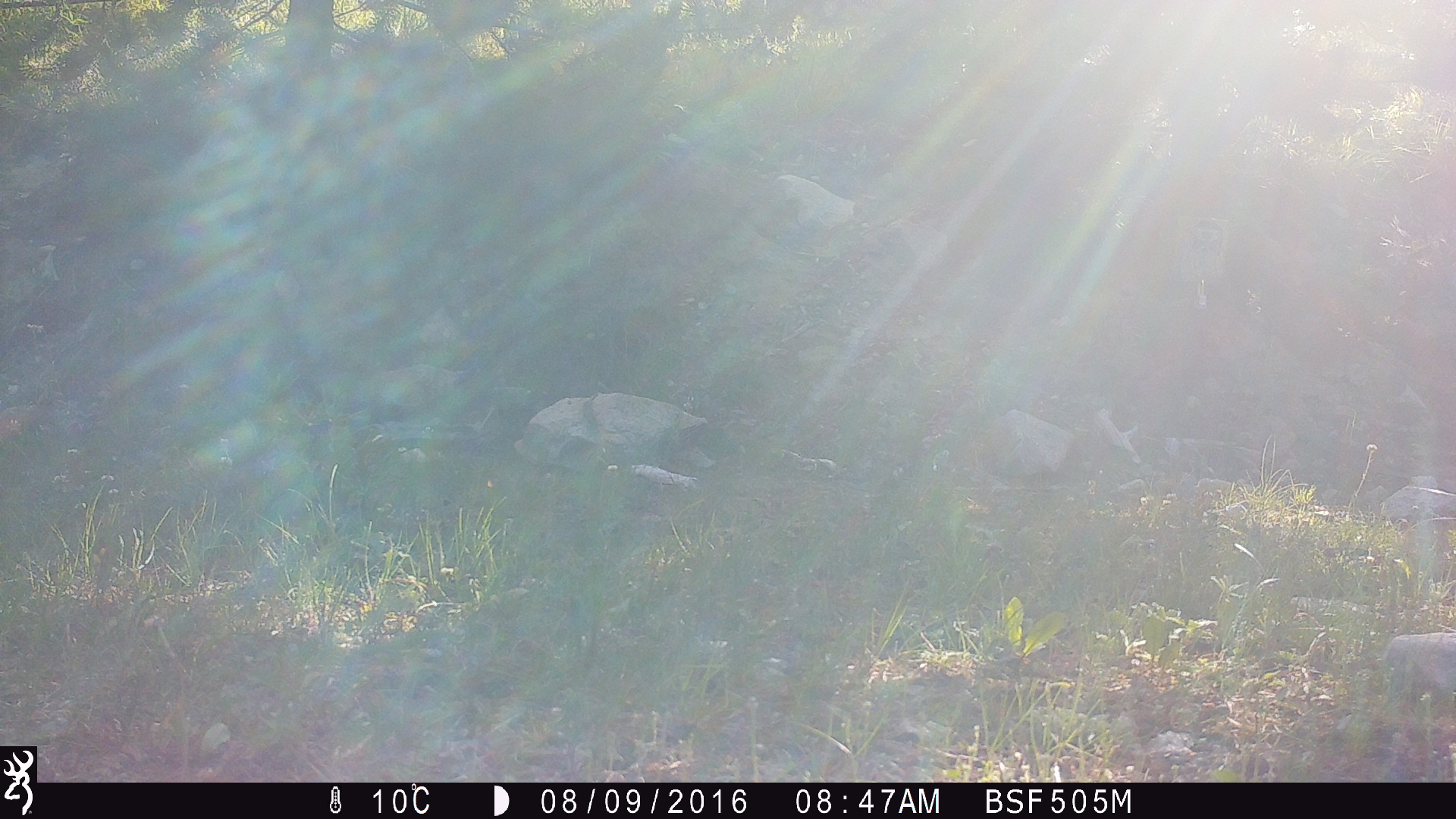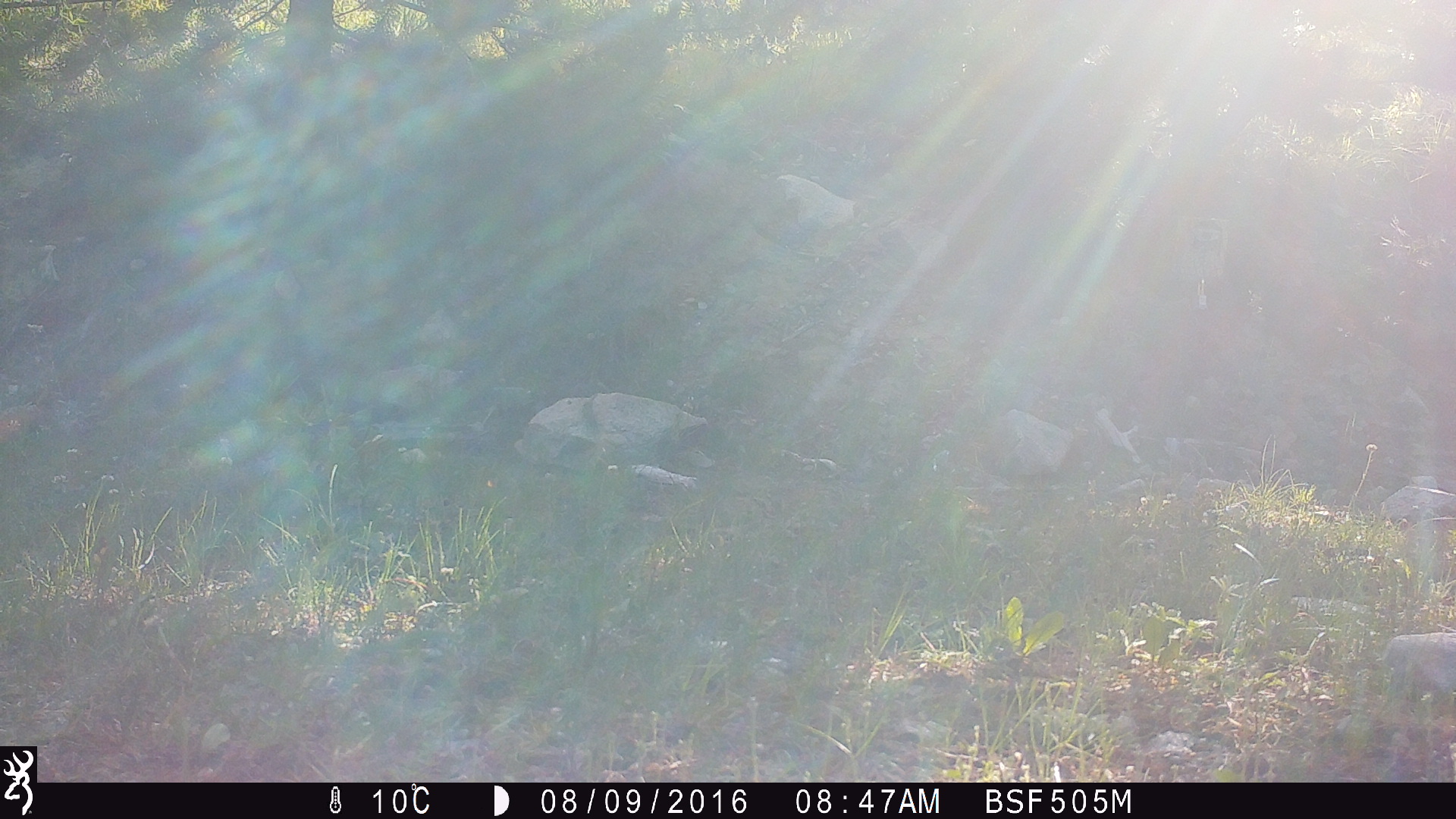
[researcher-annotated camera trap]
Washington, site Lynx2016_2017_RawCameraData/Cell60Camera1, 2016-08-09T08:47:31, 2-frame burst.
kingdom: Animalia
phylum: Chordata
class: Mammalia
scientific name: Mammalia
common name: small mammal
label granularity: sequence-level